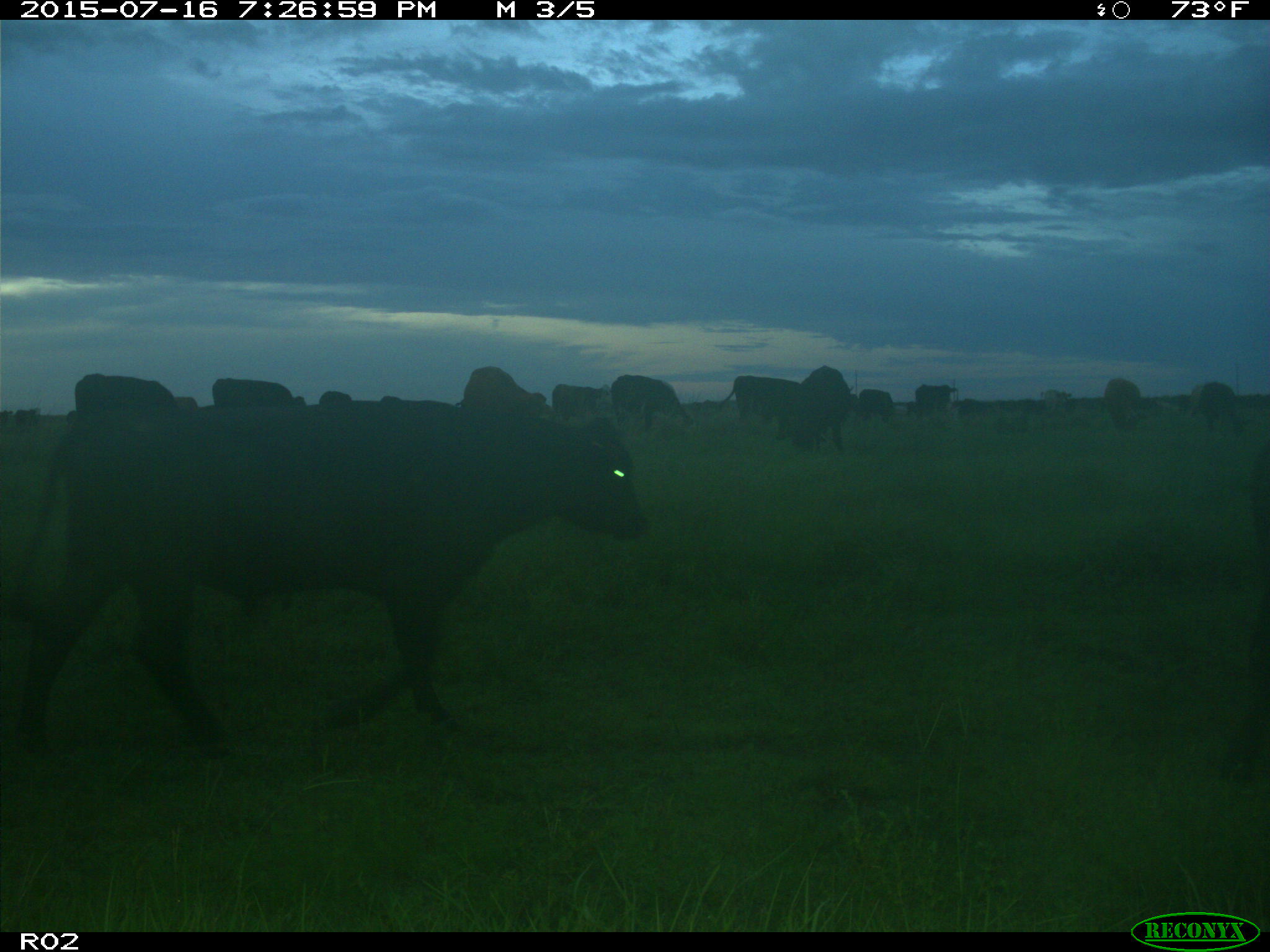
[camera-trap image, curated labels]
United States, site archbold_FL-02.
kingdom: Animalia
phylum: Chordata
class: Mammalia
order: Artiodactyla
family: Bovidae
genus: Bos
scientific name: Bos taurus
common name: domestic cow